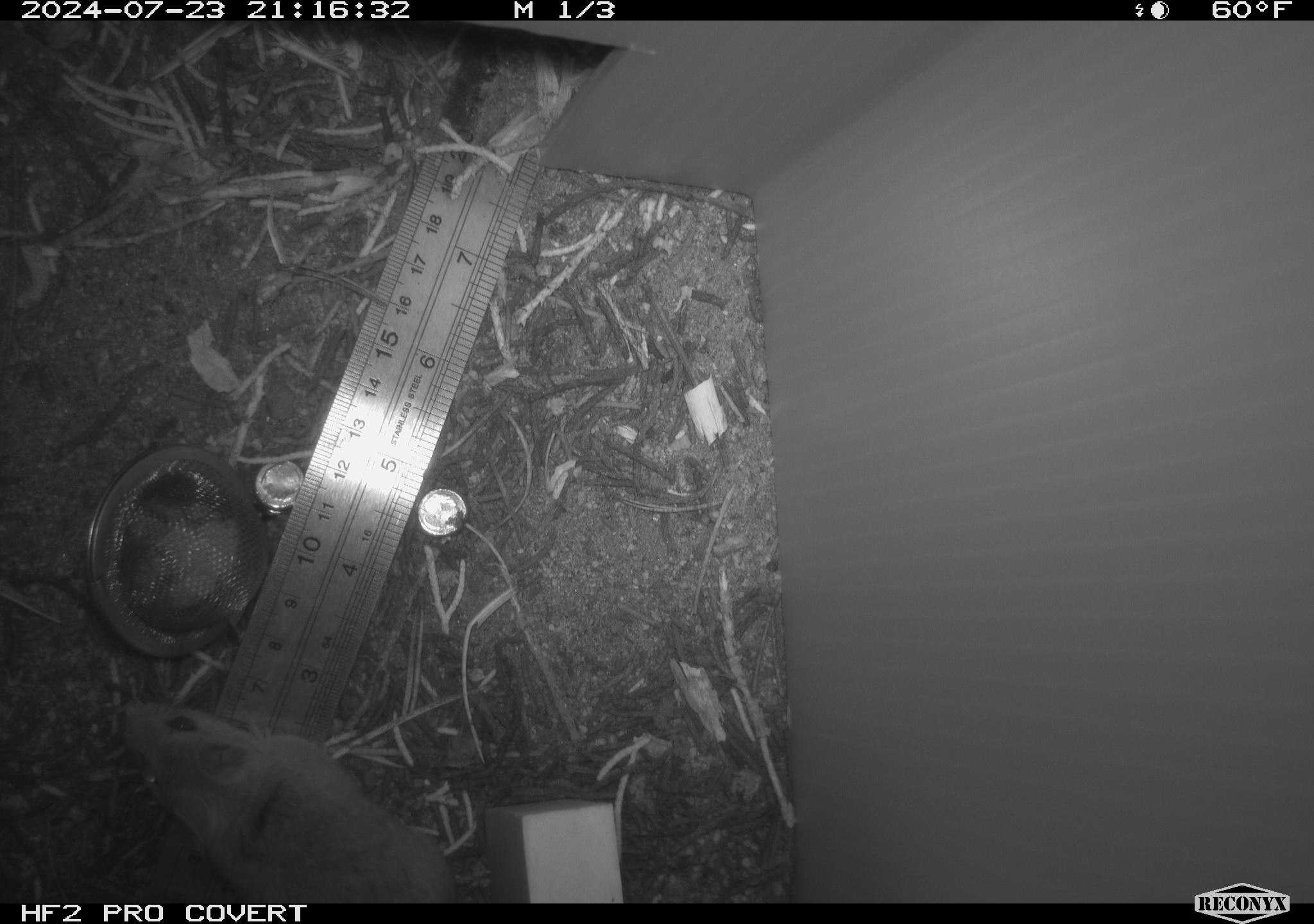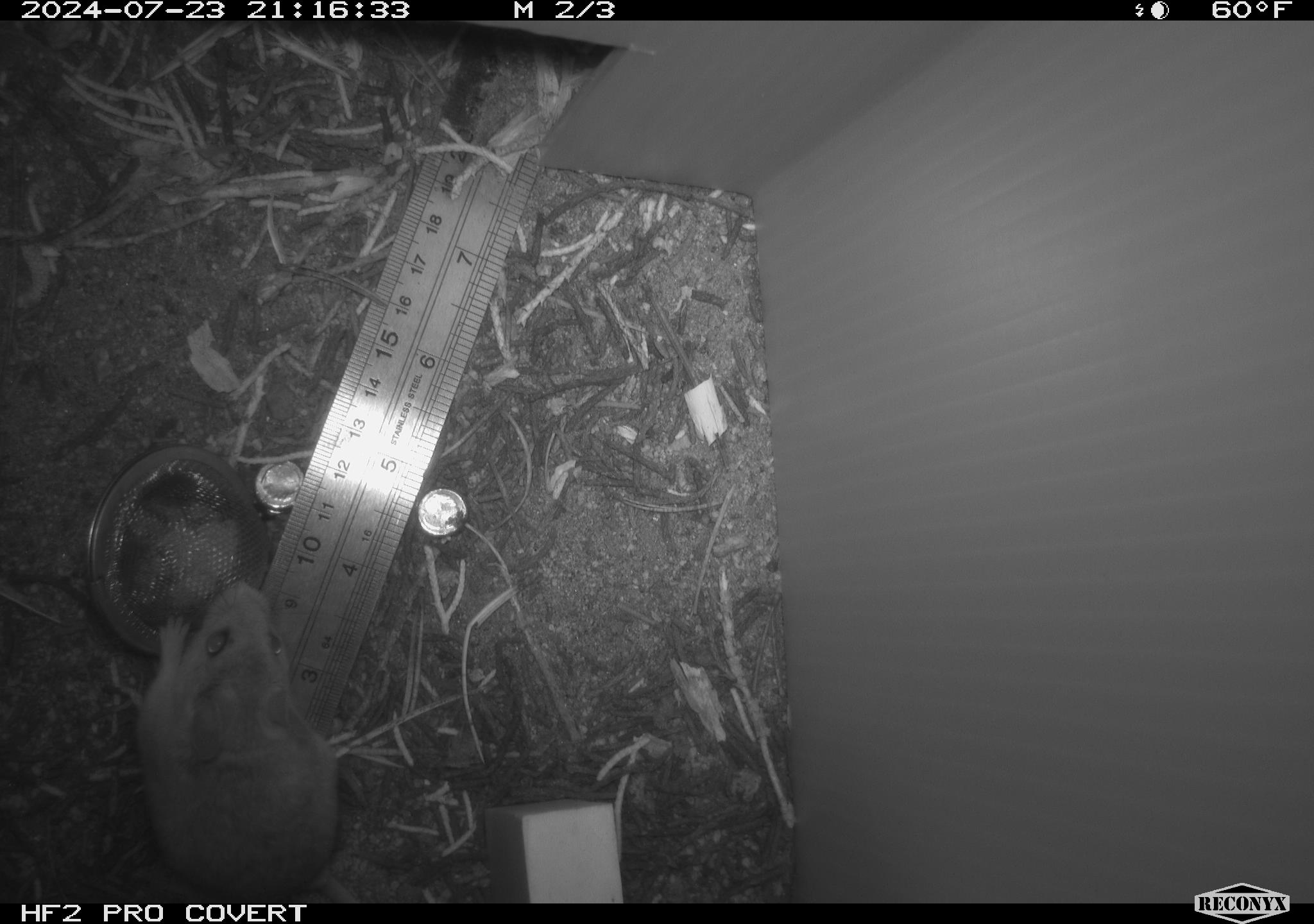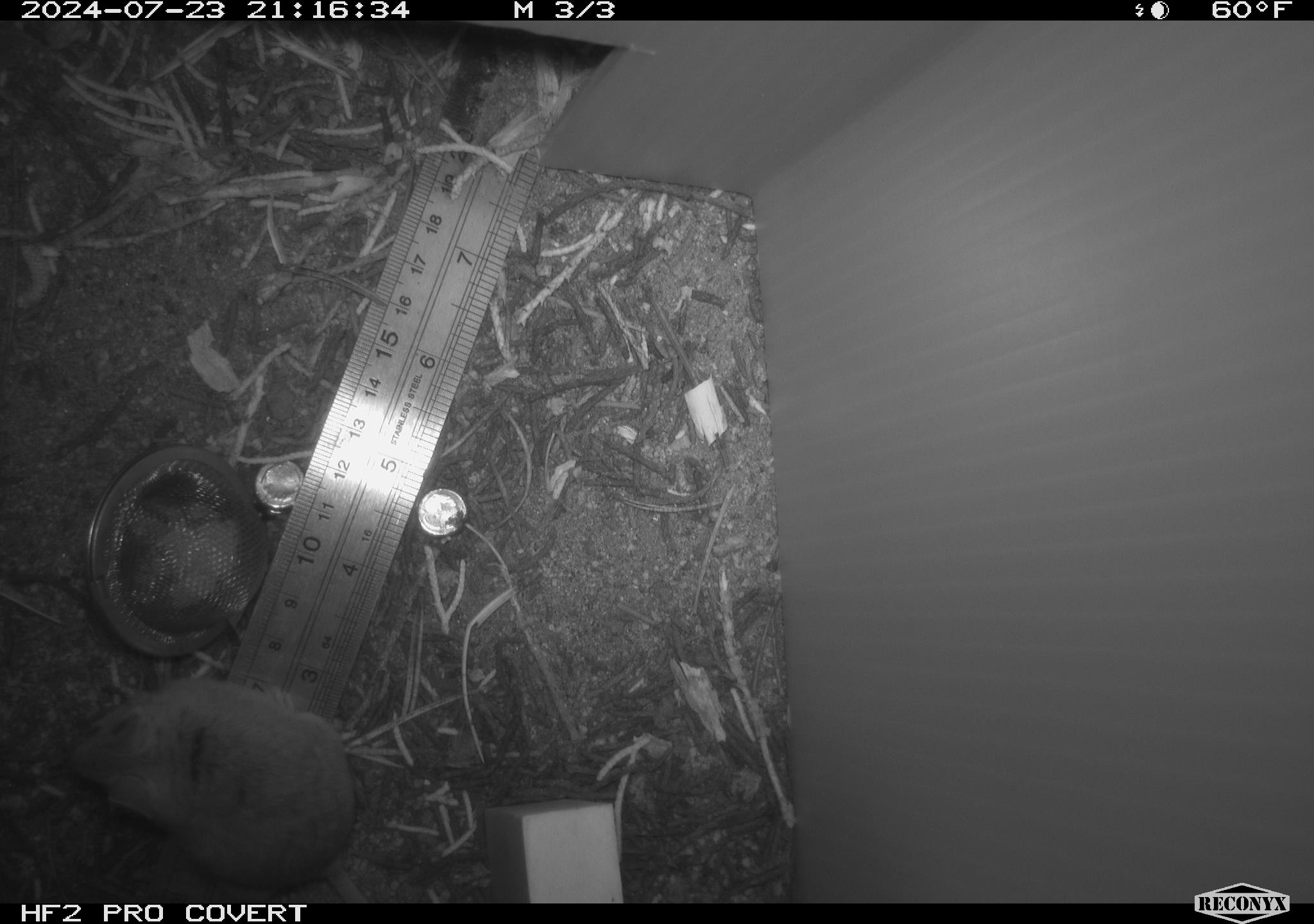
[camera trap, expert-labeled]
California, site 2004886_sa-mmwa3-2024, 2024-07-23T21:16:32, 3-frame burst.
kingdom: Animalia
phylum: Chordata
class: Mammalia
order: Rodentia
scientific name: Rodentia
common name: mouse species